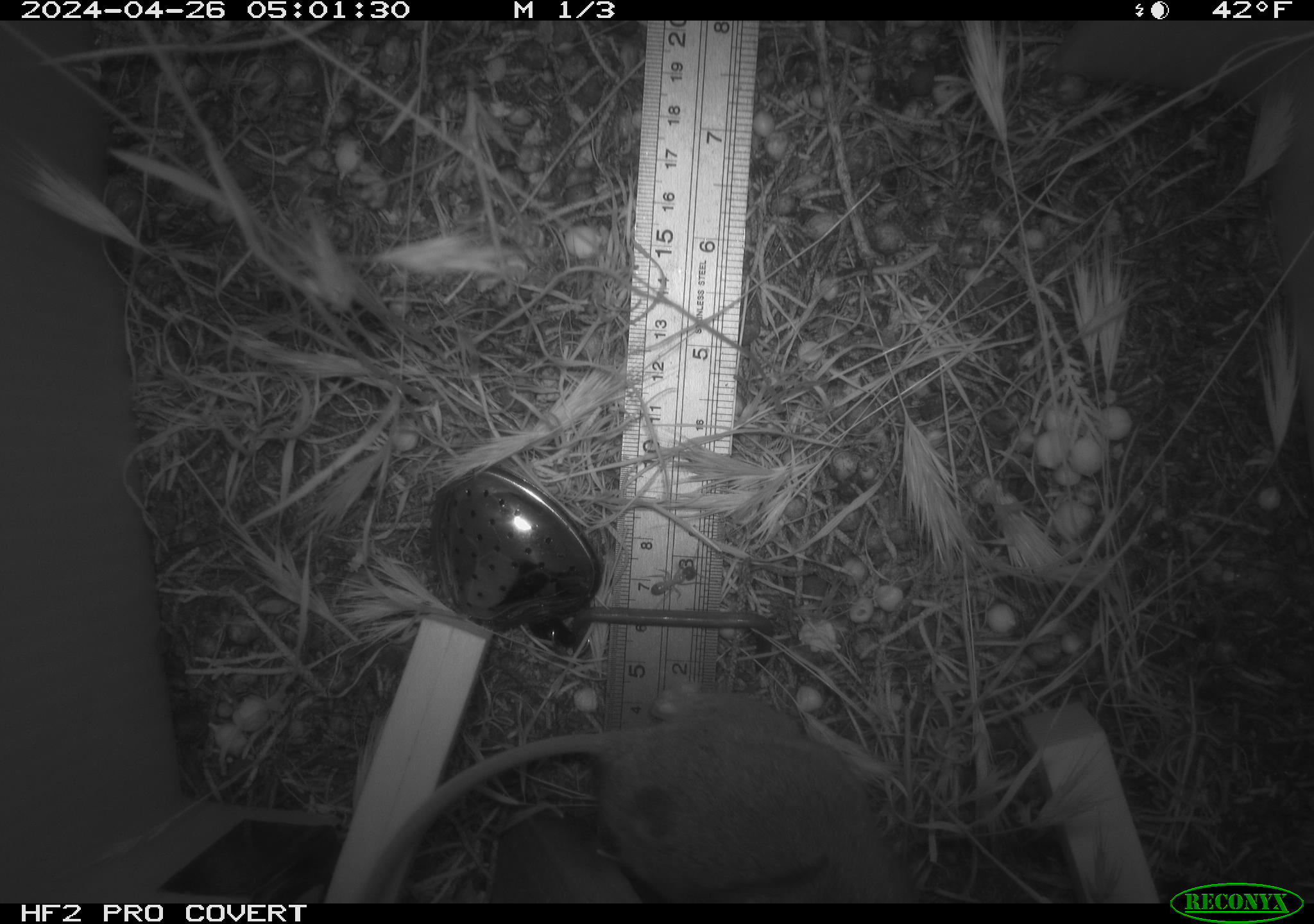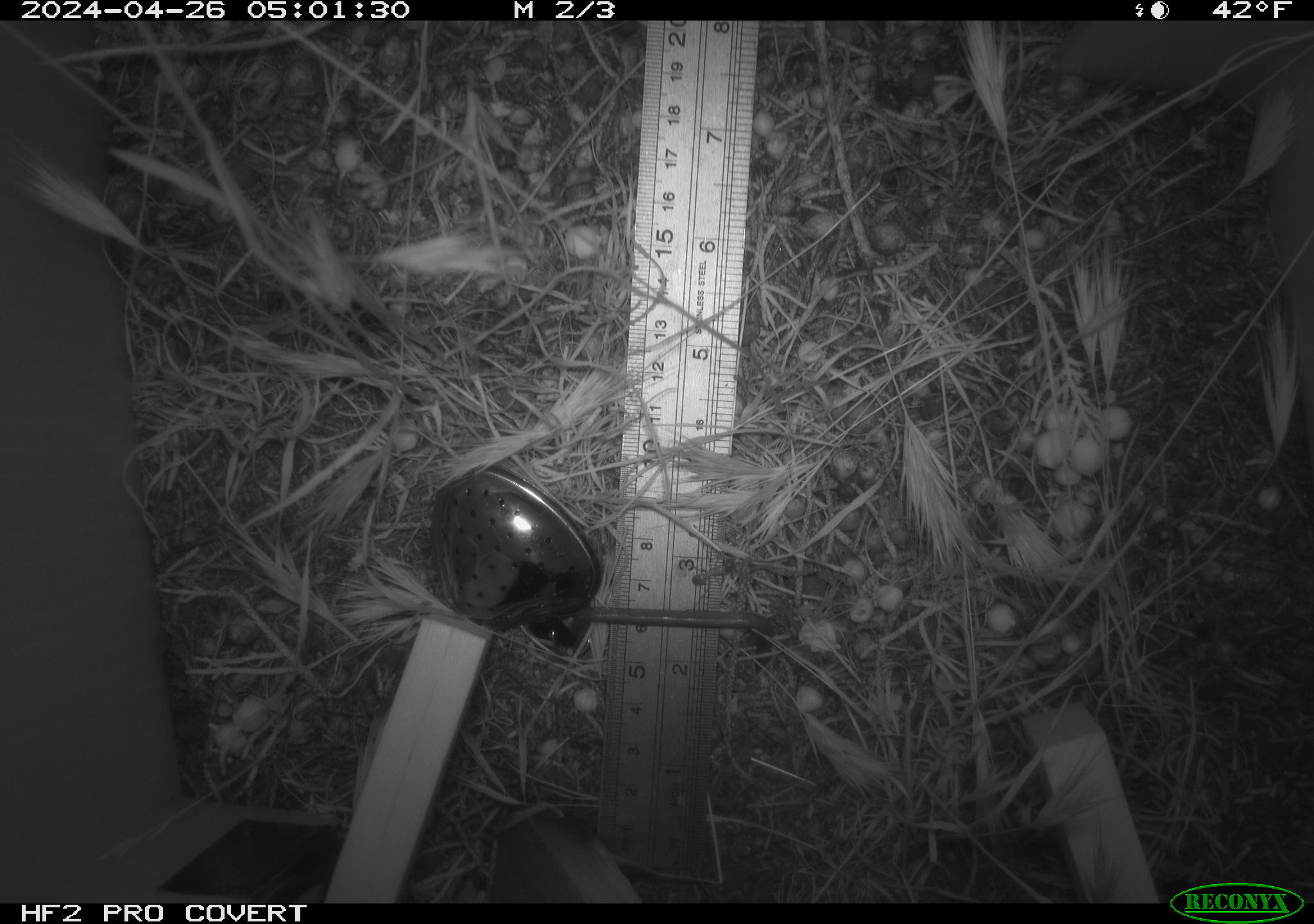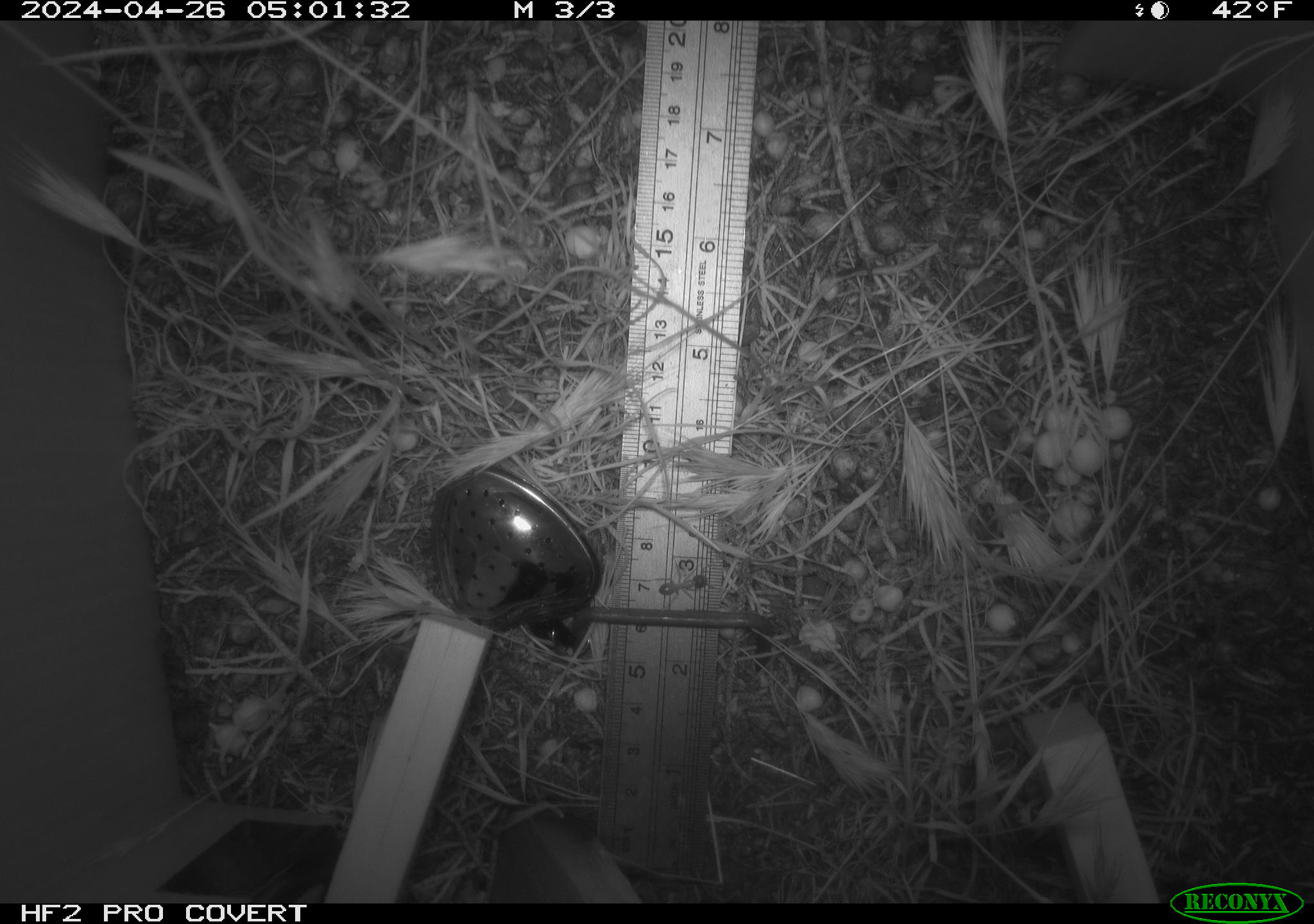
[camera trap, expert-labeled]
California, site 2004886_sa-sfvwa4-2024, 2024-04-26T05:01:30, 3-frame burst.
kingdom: Animalia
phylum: Arthropoda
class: Insecta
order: Hymenoptera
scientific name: Hymenoptera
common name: ants, bees, wasps, and sawflies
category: hymenoptera order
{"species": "hymenoptera order (ants, bees, wasps, and sawflies) (Hymenoptera)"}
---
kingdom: Animalia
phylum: Chordata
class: Mammalia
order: Rodentia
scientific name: Rodentia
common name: mouse species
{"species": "mouse species (Rodentia)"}